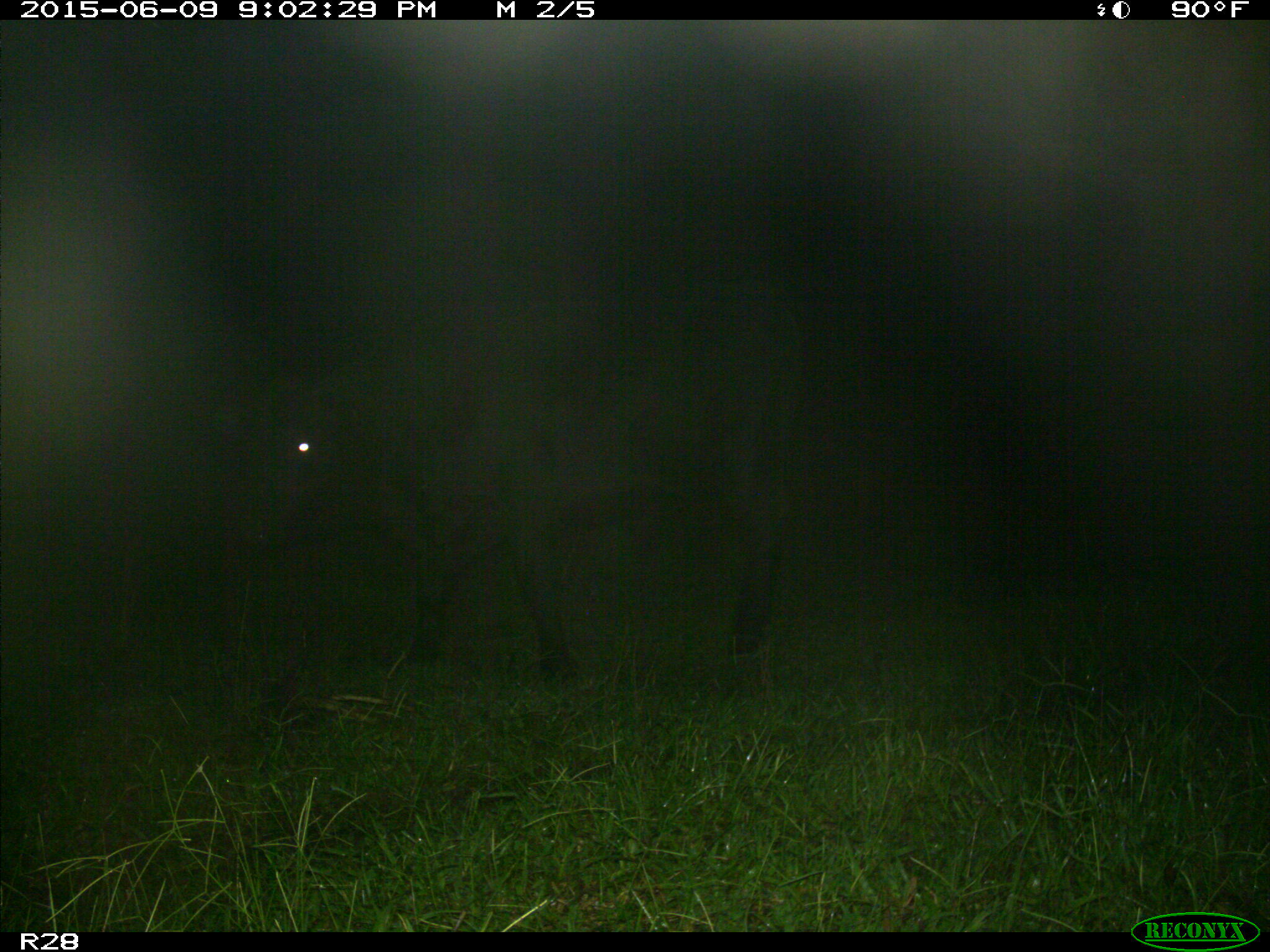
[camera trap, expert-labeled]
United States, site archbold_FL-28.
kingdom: Animalia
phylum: Chordata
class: Mammalia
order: Artiodactyla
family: Bovidae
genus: Bos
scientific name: Bos taurus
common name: domestic cow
Bos taurus (domestic cow).